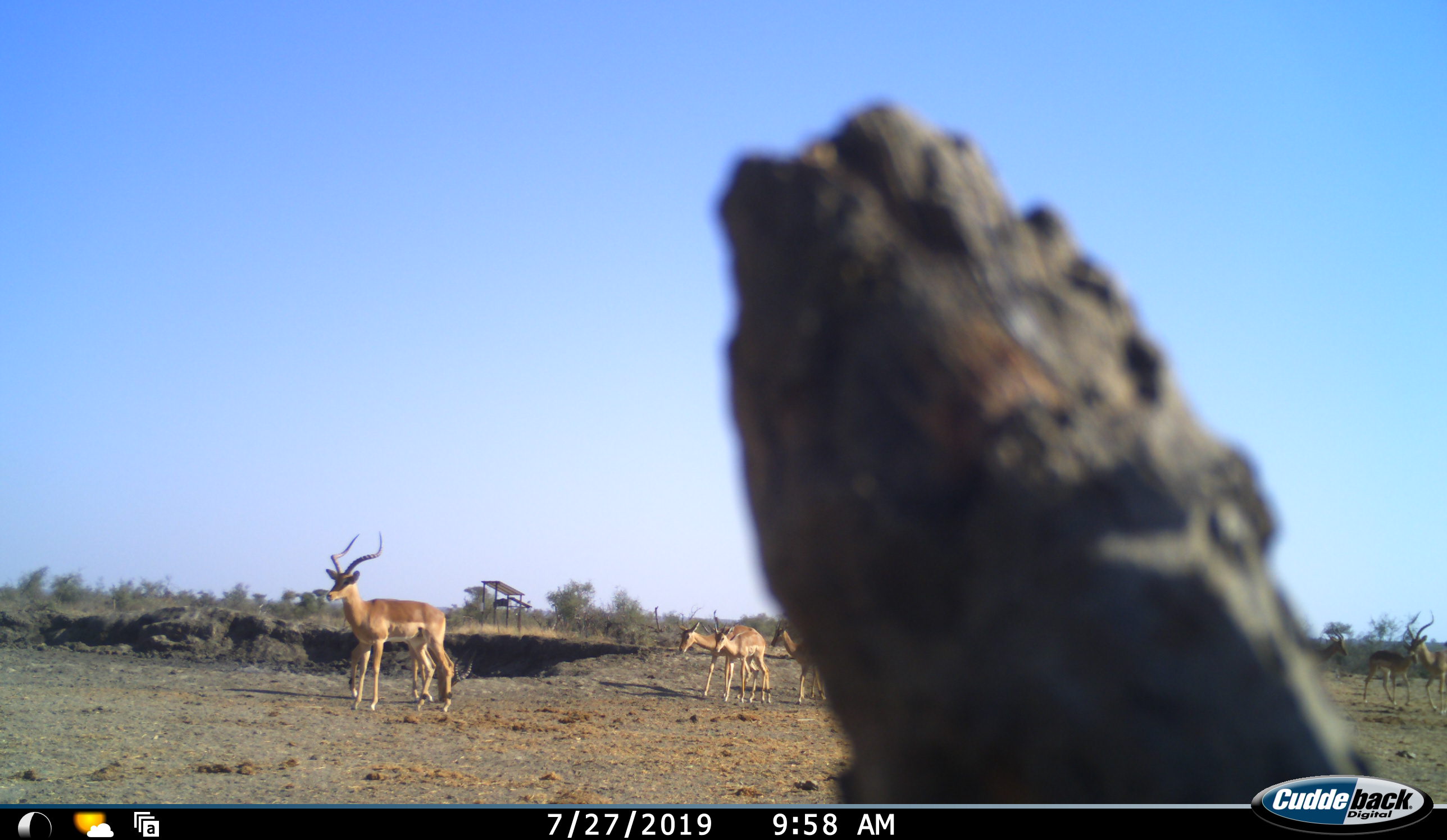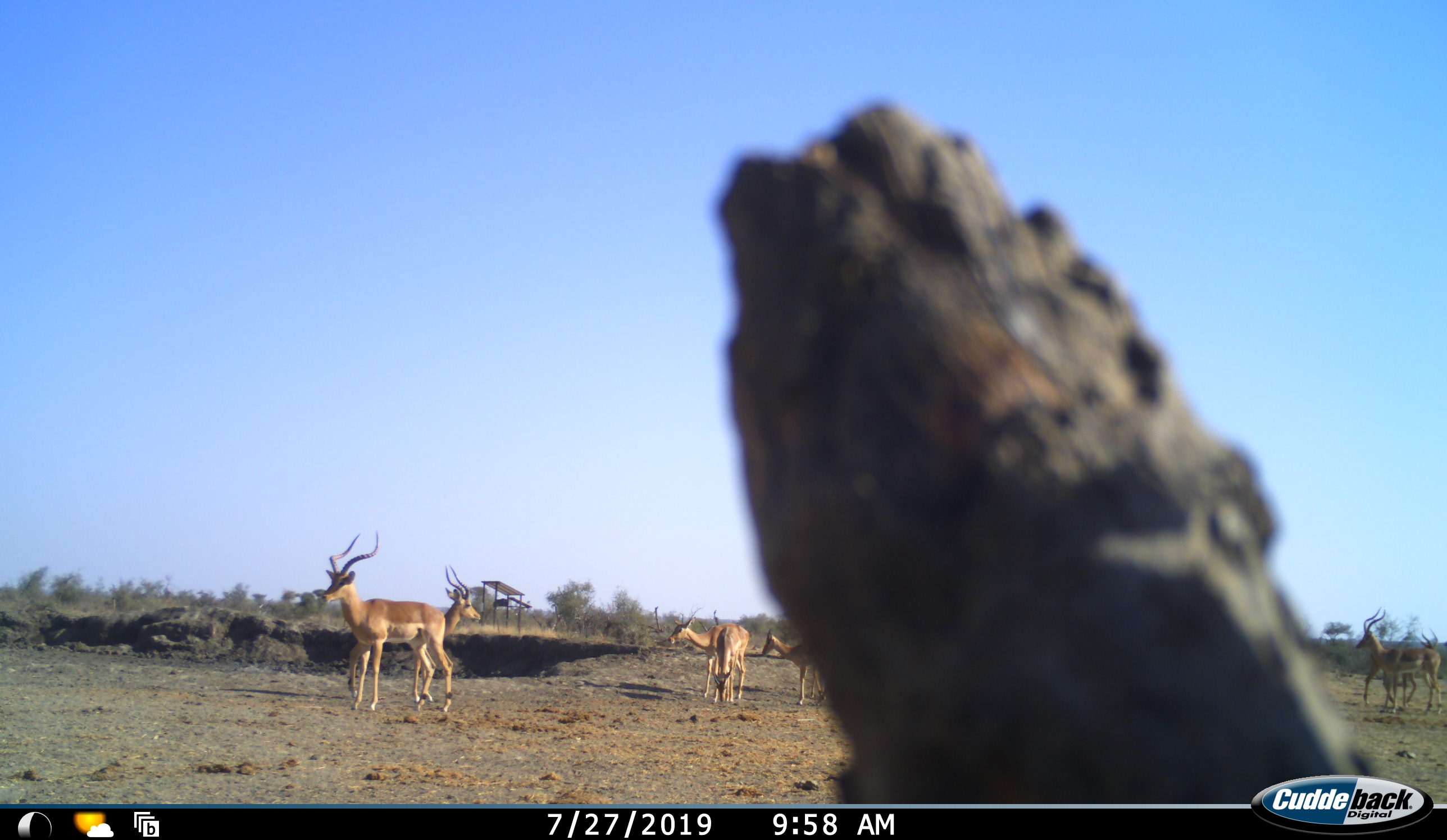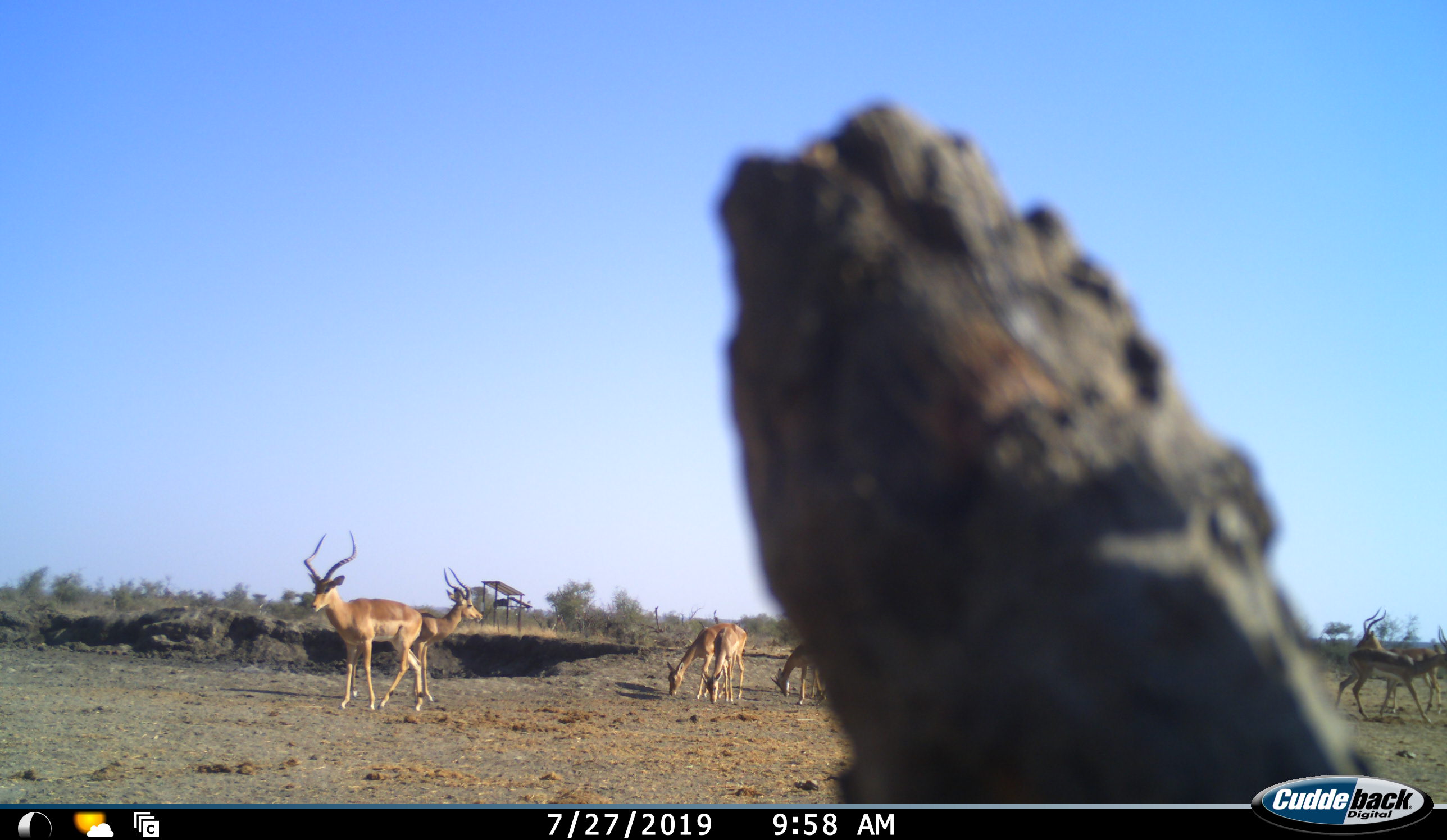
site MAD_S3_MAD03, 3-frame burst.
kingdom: Animalia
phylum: Chordata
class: Mammalia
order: Artiodactyla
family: Bovidae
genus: Aepyceros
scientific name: Aepyceros melampus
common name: impala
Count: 7.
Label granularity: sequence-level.